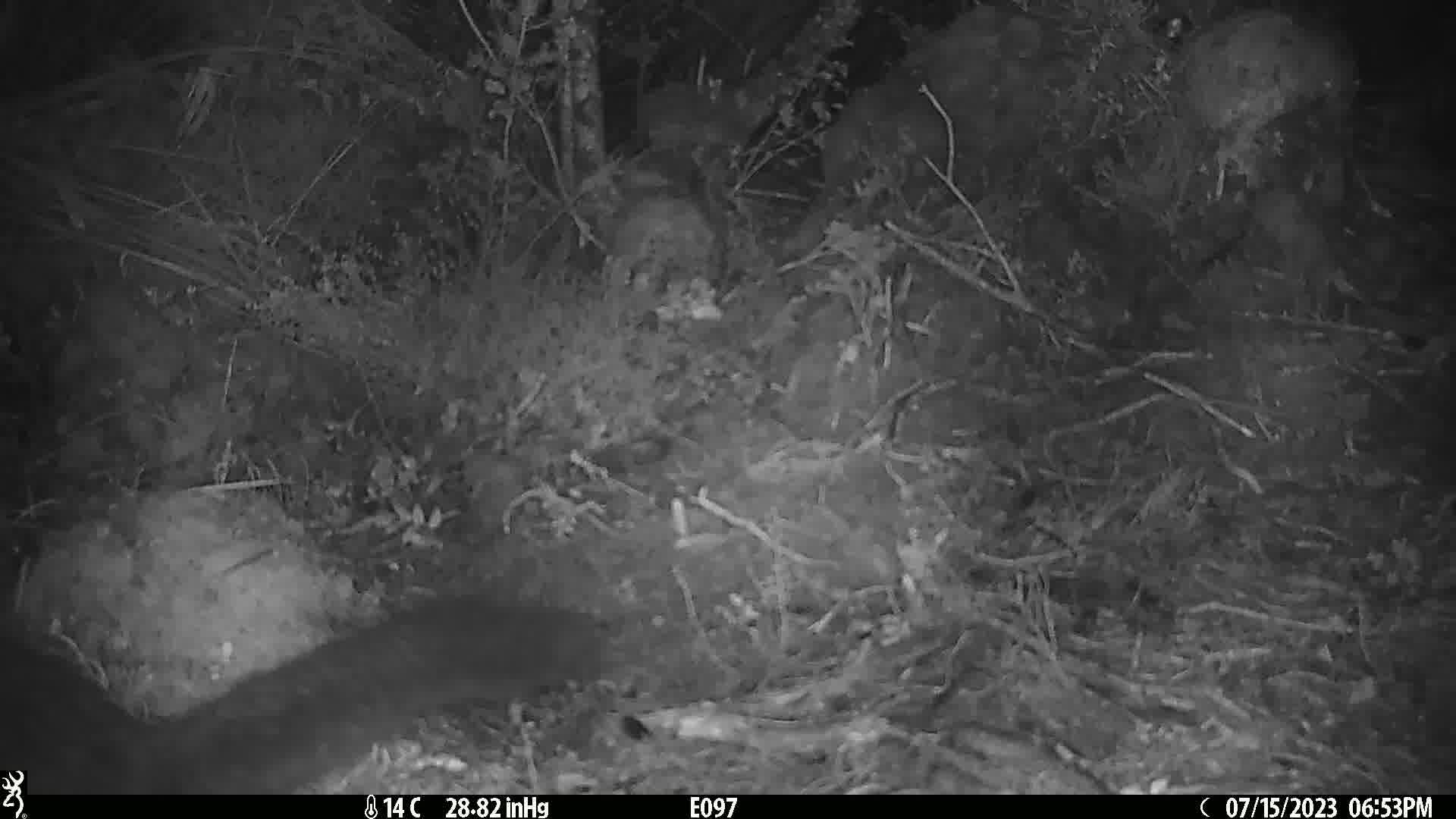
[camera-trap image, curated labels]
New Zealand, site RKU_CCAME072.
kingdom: Animalia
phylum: Chordata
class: Mammalia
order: Diprotodontia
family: Phalangeridae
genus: Trichosurus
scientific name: Trichosurus vulpecula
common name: common brushtail possum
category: possum